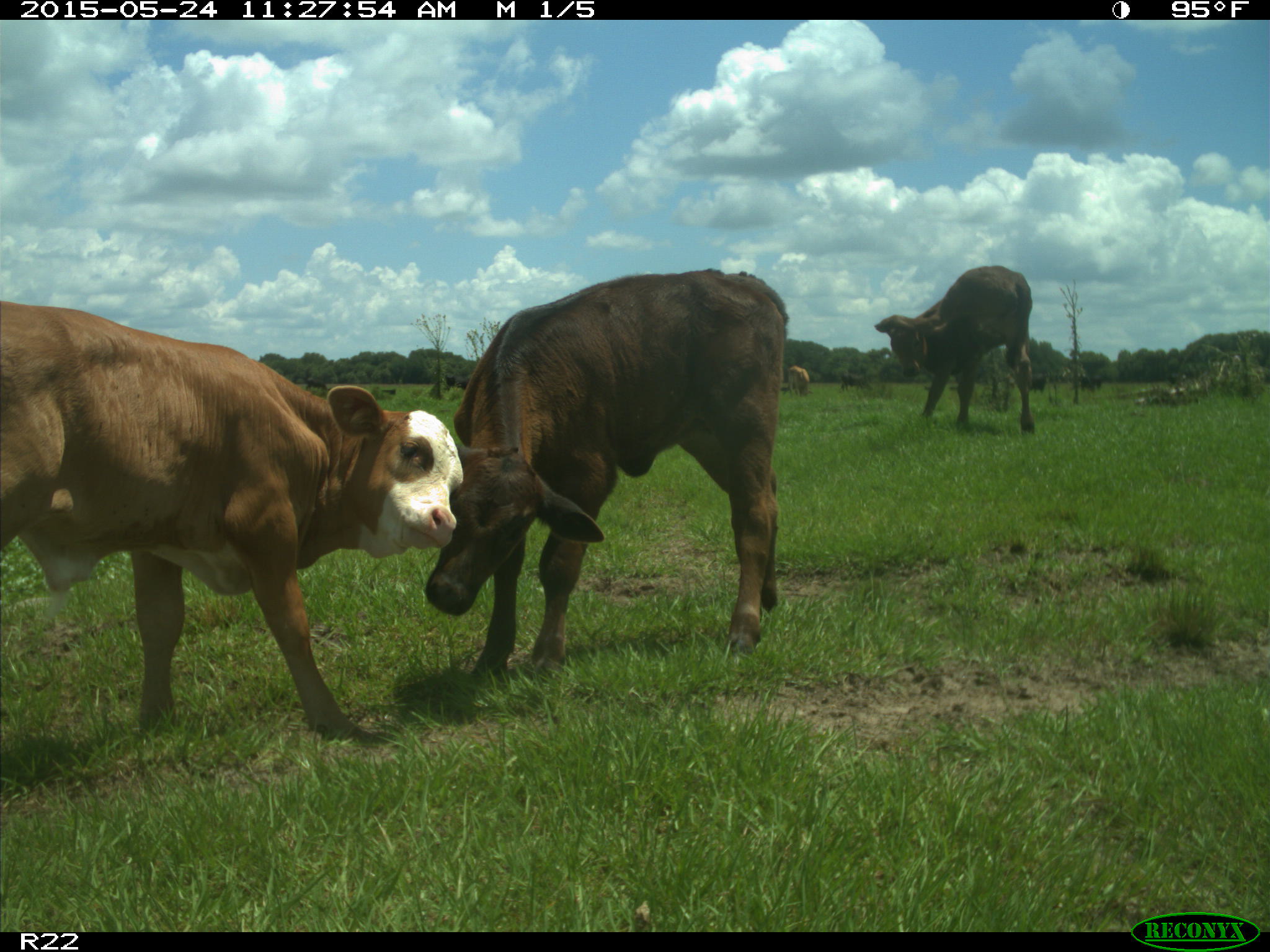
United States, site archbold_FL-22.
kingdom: Animalia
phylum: Chordata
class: Mammalia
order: Artiodactyla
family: Suidae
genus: Sus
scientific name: Sus scrofa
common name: wild boar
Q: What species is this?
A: Sus scrofa (wild boar).